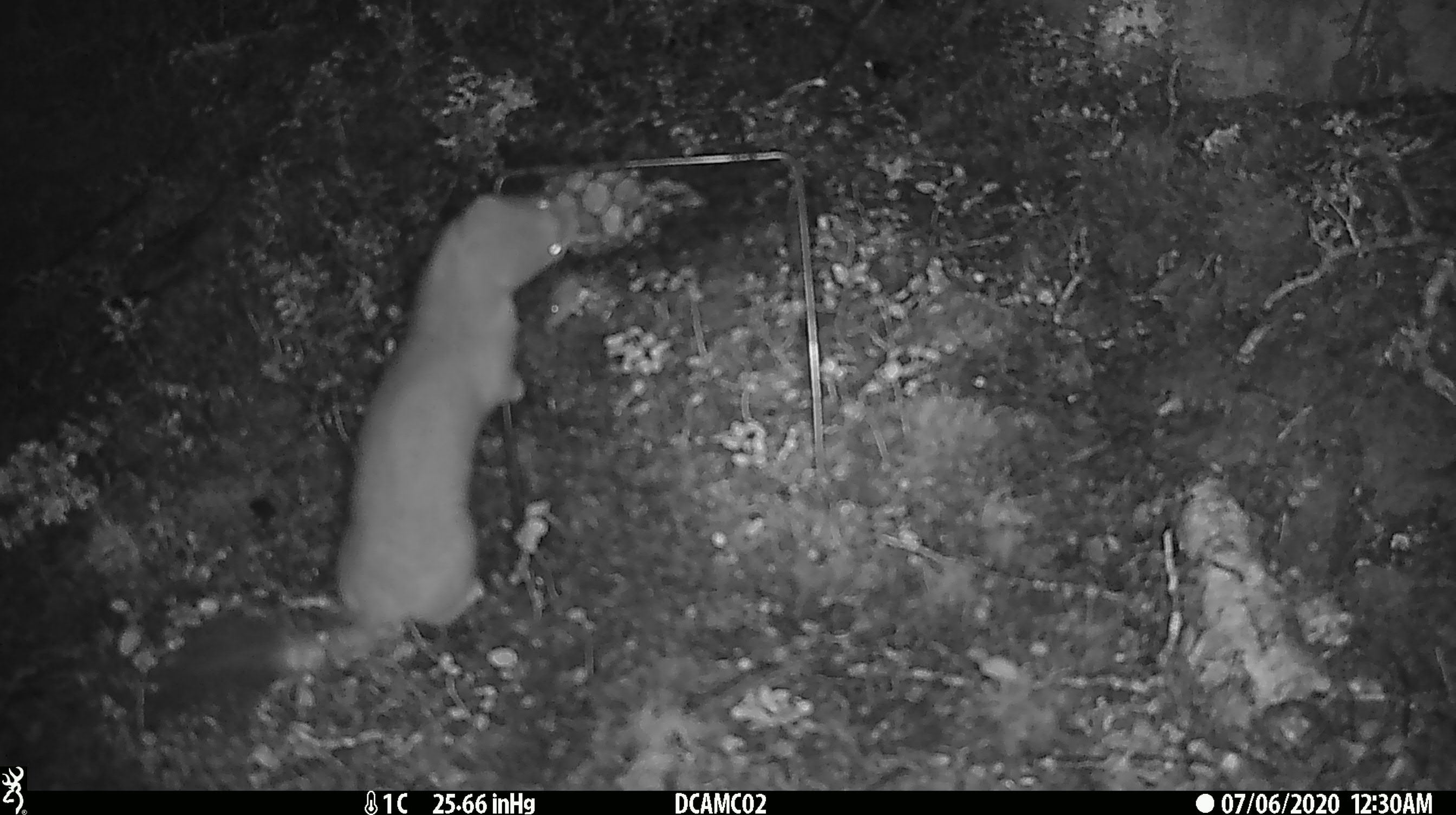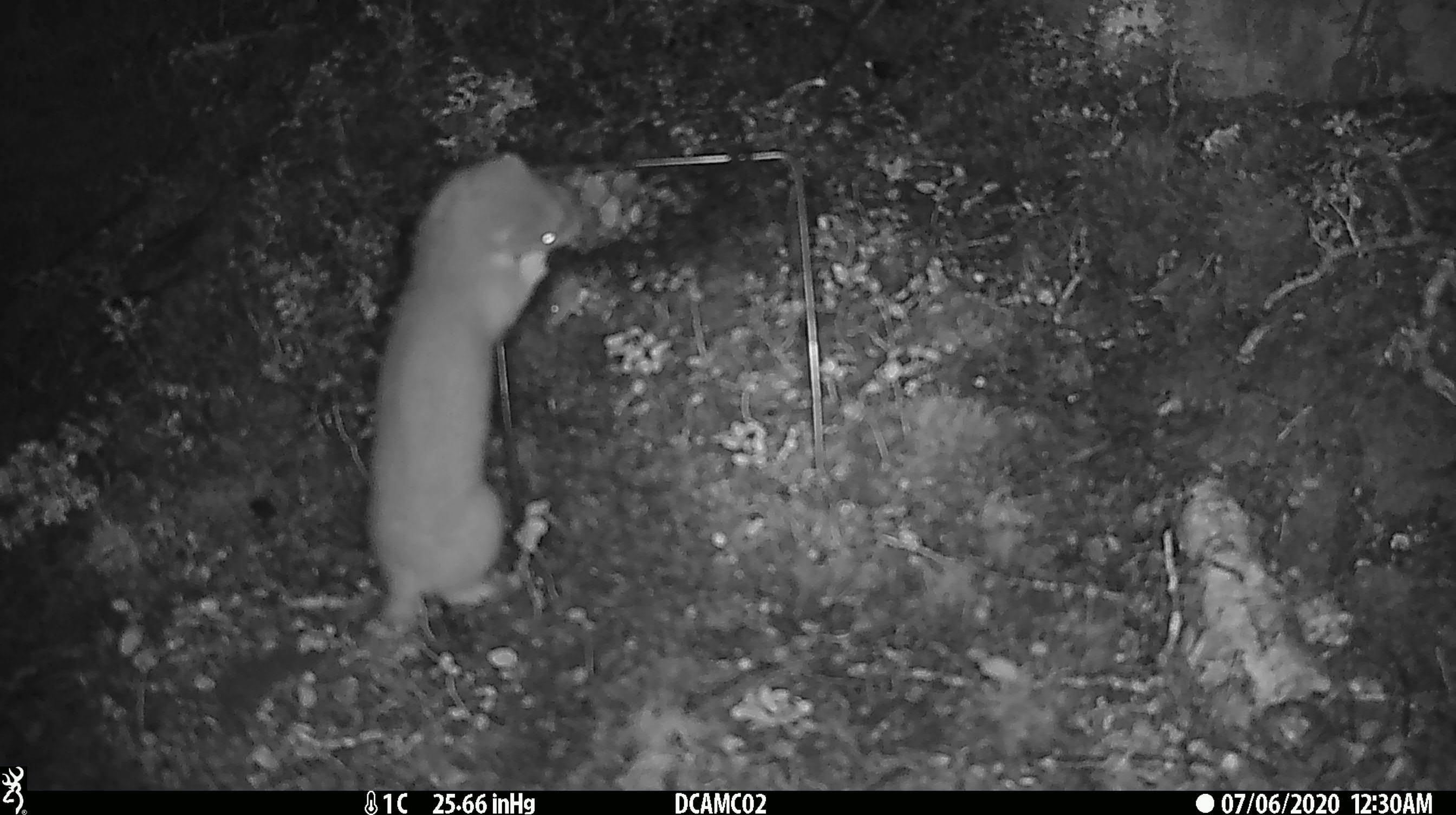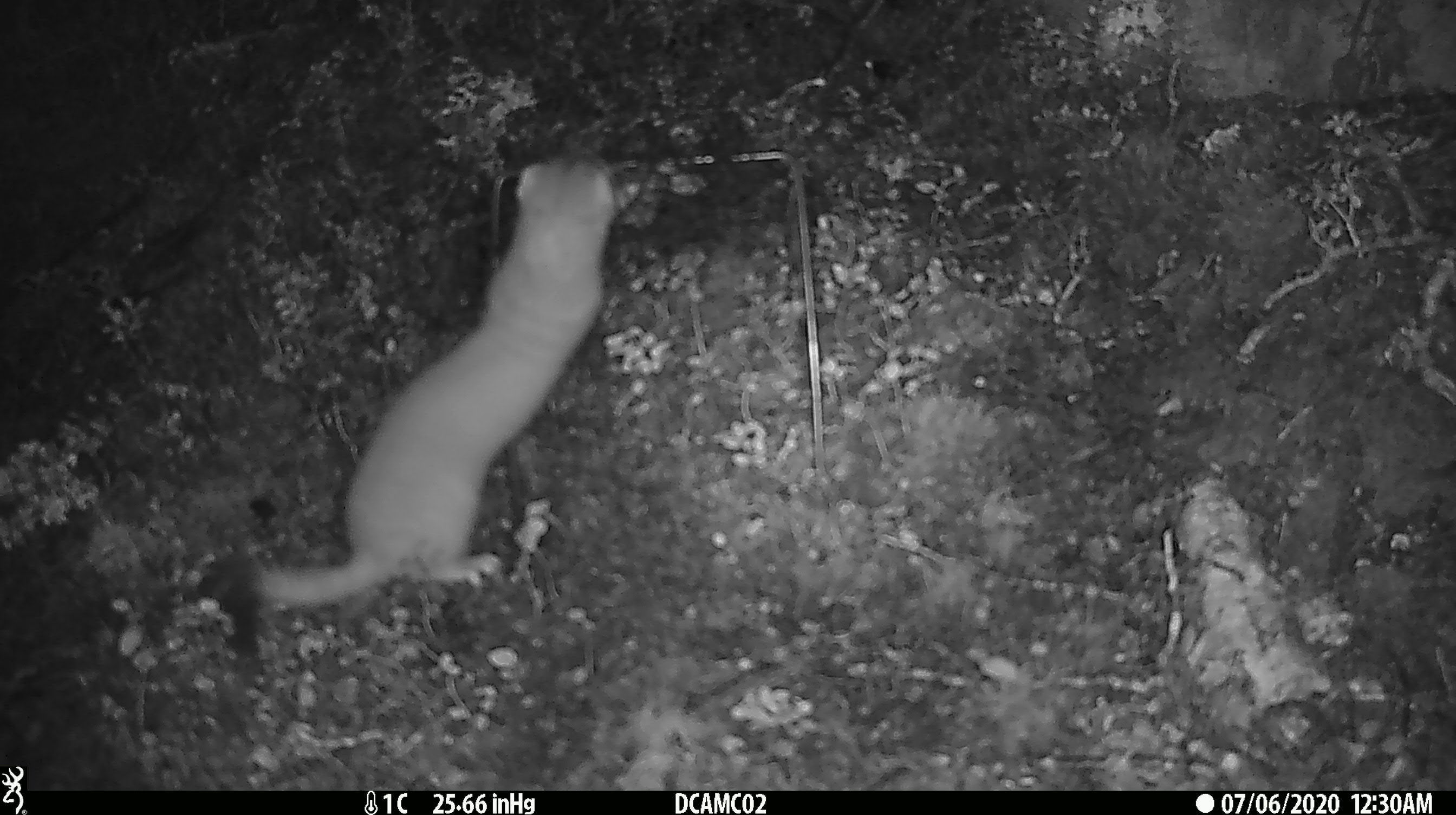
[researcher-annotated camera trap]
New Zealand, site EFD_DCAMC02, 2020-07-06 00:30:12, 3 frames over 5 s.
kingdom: Animalia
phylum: Chordata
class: Mammalia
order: Carnivora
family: Mustelidae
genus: Mustela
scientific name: Mustela erminea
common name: stoat